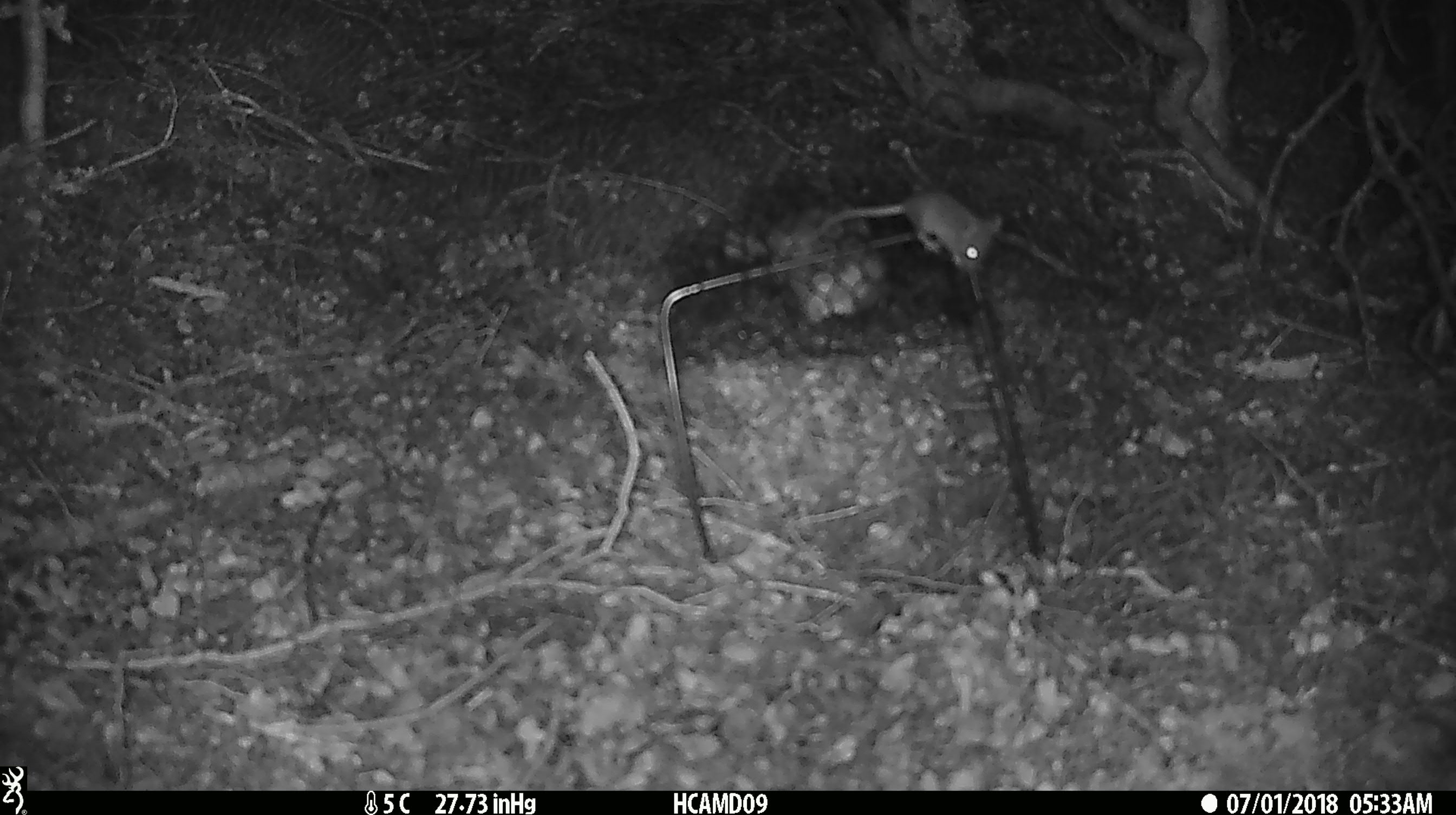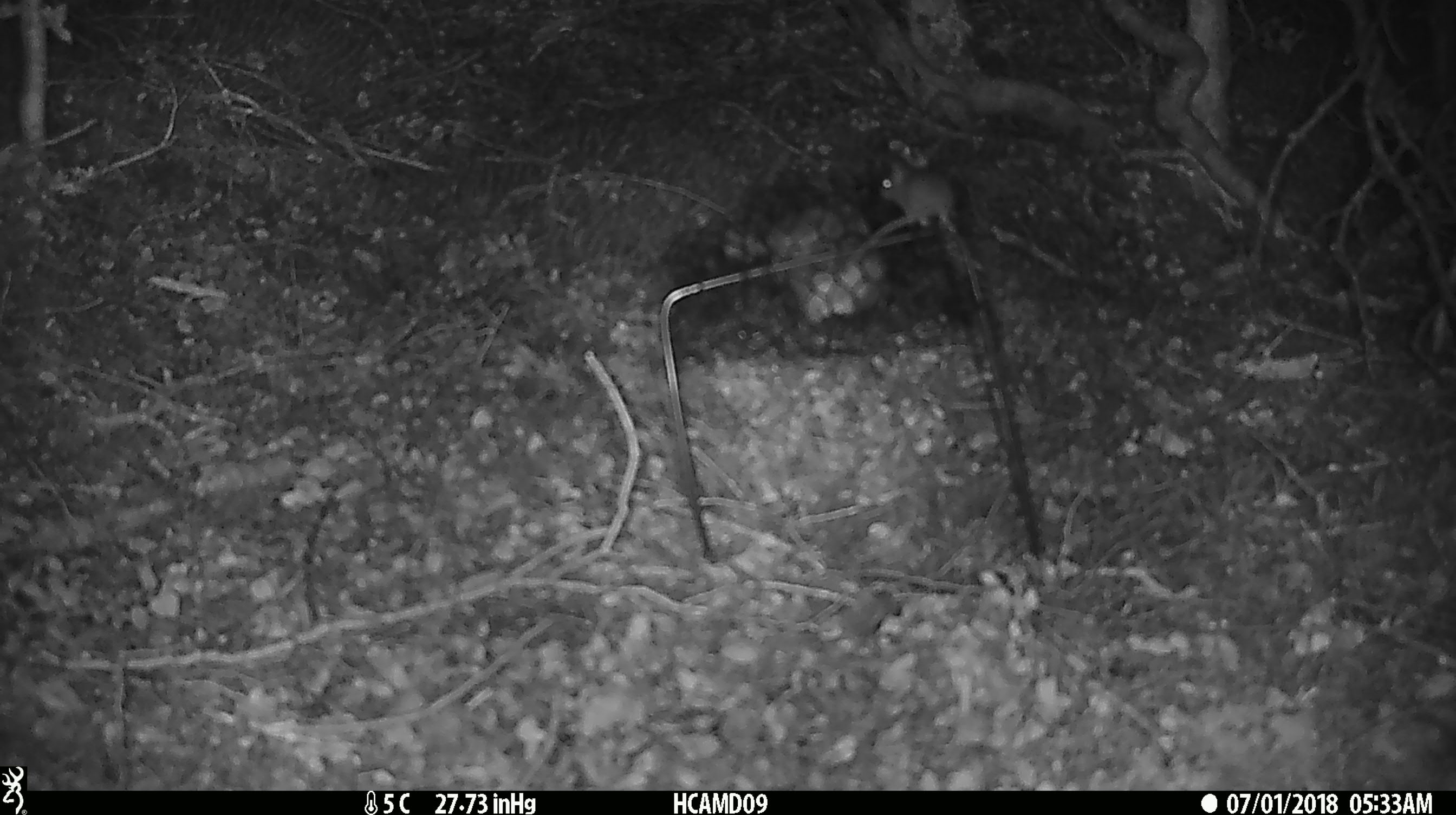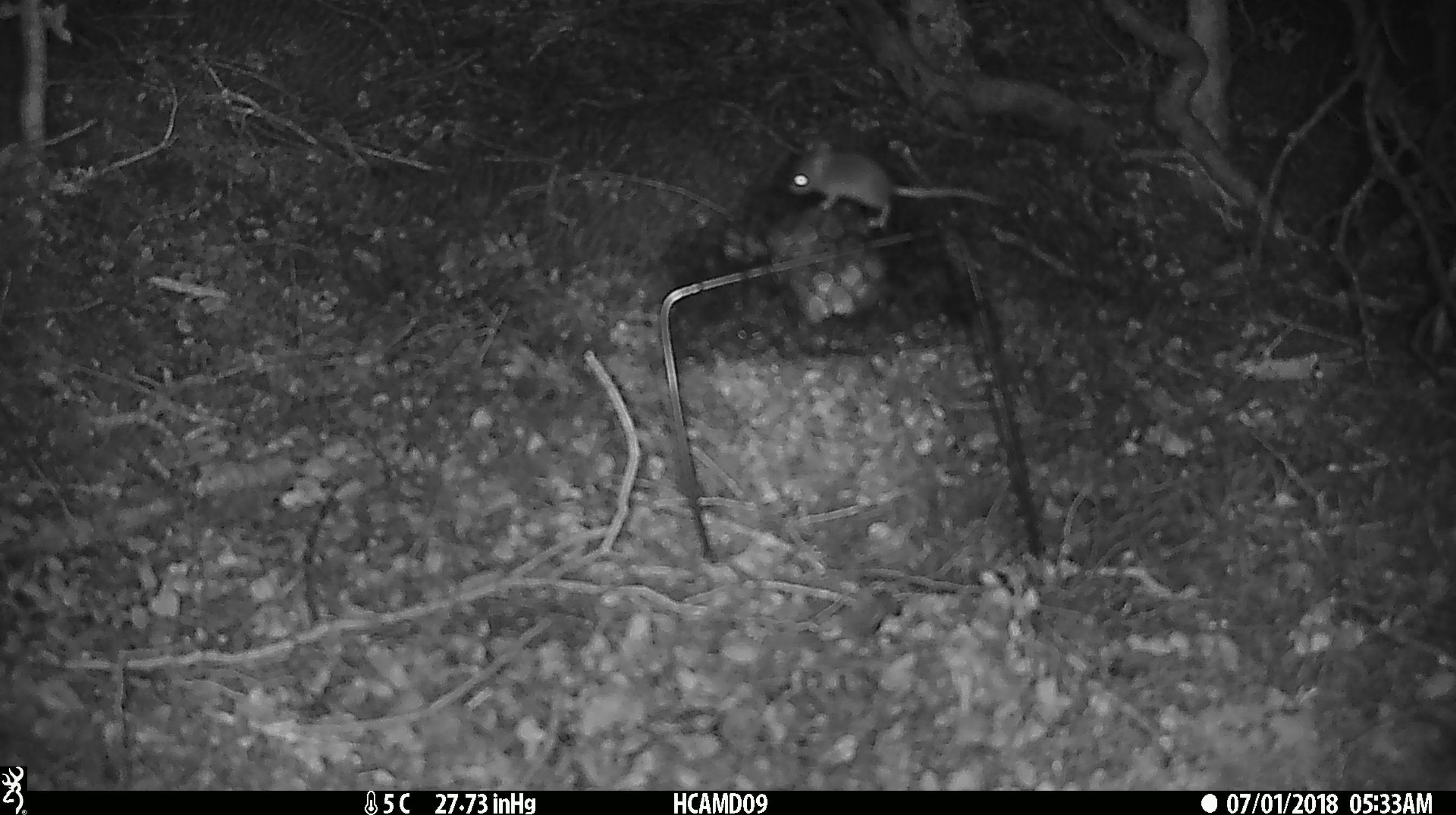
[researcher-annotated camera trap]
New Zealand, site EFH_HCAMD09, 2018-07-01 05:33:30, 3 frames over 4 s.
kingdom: Animalia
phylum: Chordata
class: Mammalia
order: Rodentia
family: Muridae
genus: Mus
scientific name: Mus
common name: mouse